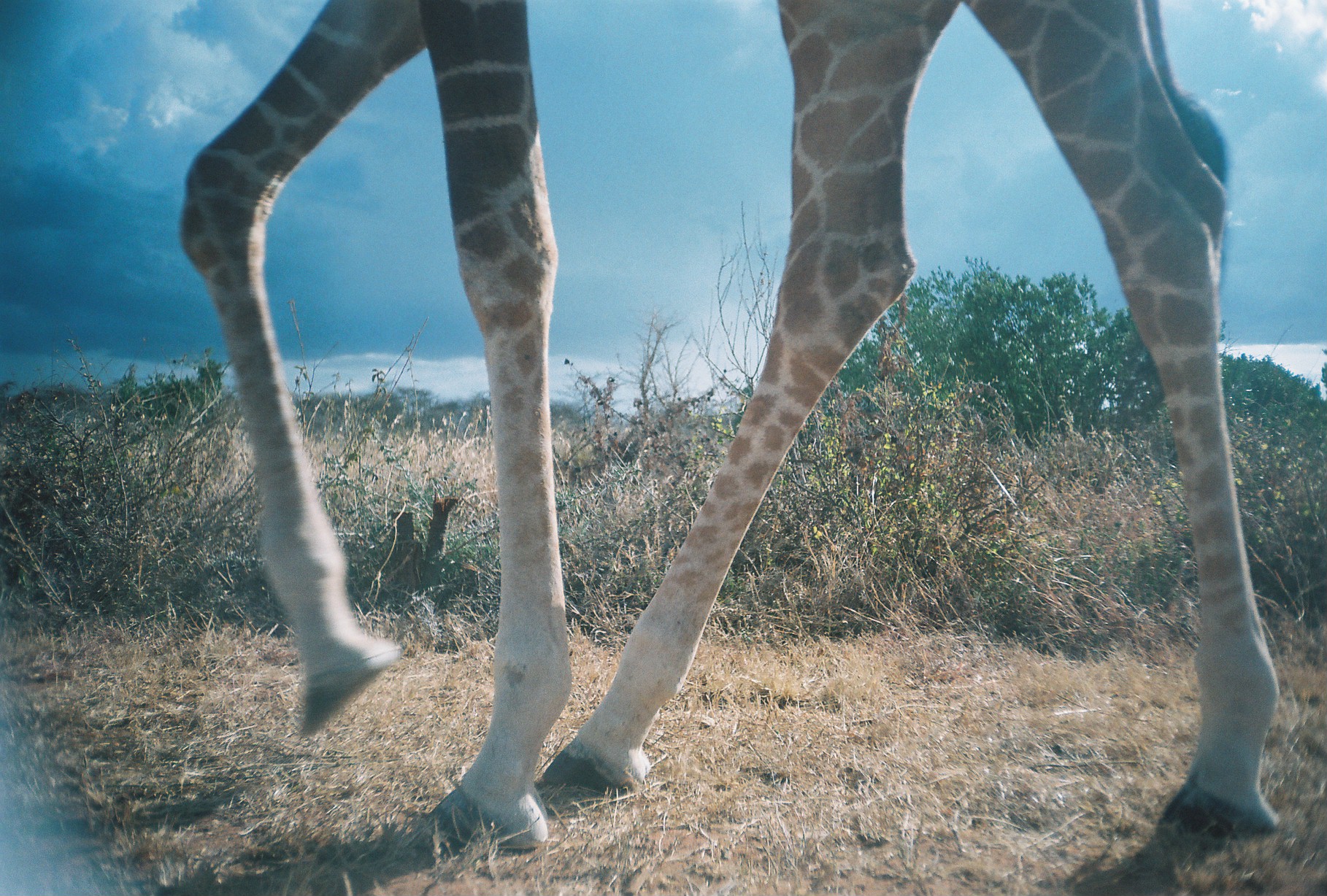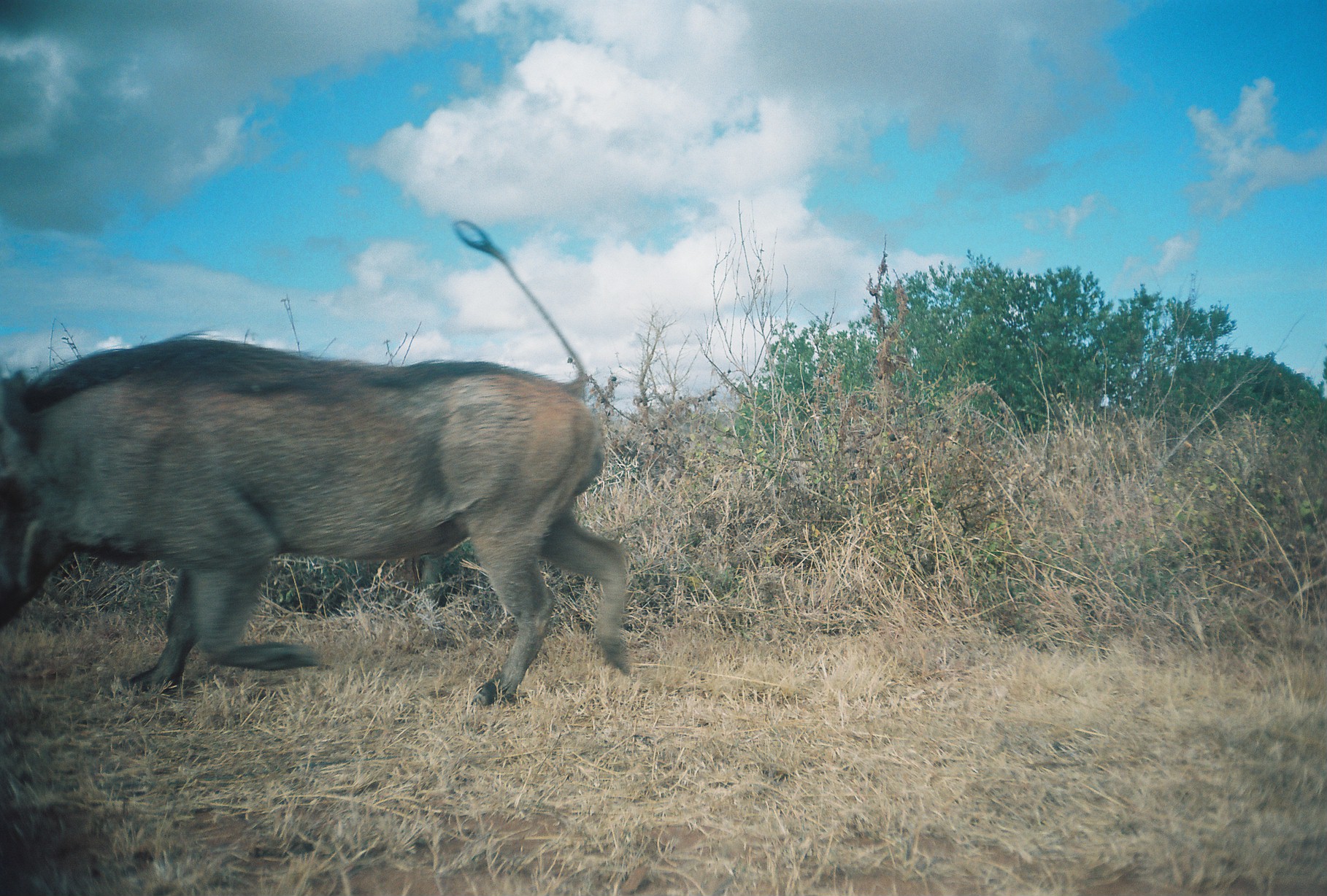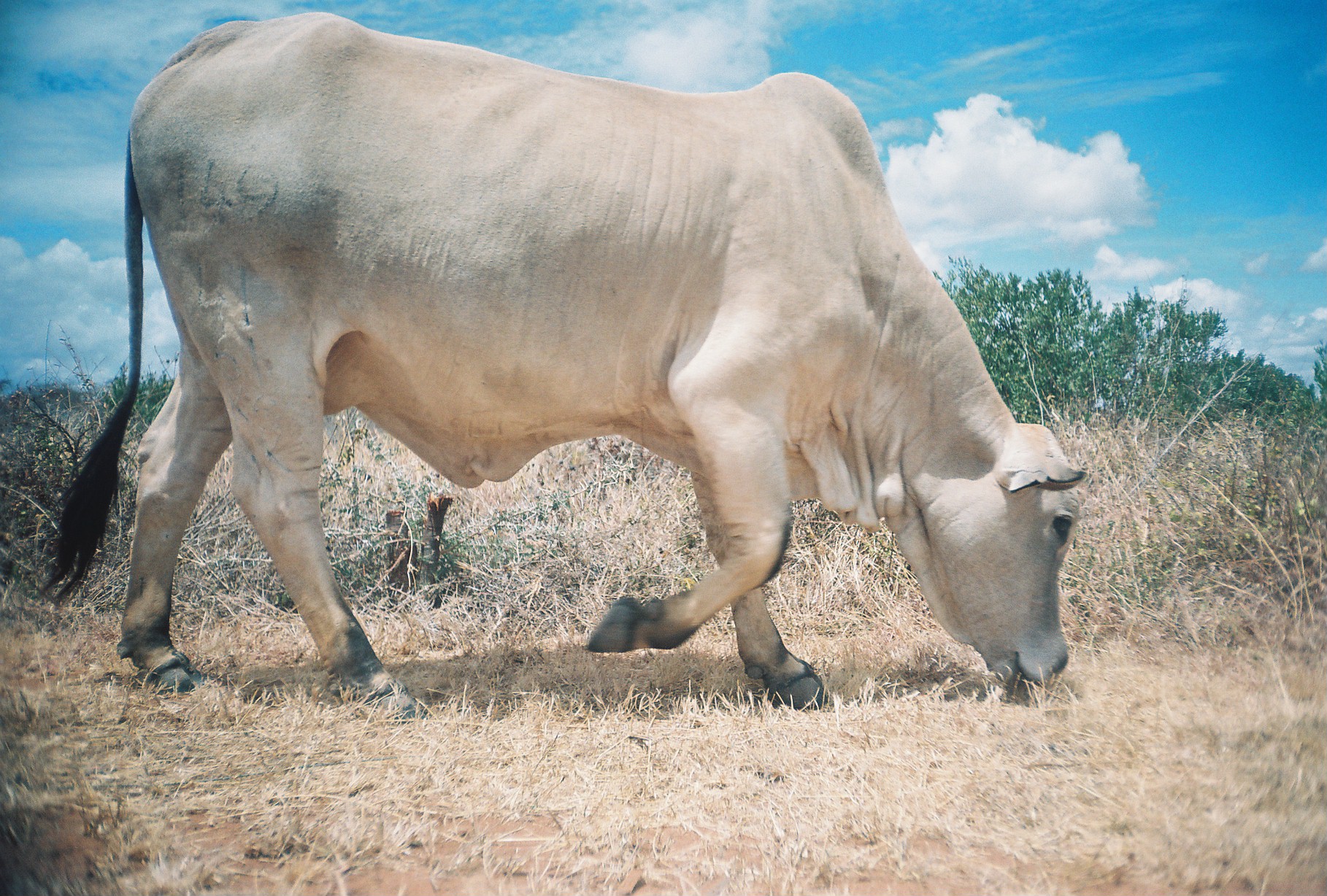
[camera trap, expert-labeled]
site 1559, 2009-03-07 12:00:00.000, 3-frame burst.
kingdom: Animalia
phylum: Chordata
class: Mammalia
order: Artiodactyla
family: Giraffidae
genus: Giraffa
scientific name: Giraffa camelopardalis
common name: giraffe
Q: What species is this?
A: Giraffa camelopardalis (giraffe).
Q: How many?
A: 1.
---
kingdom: Animalia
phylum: Chordata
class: Mammalia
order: Artiodactyla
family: Suidae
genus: Phacochoerus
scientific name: Phacochoerus africanus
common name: common warthog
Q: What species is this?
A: Phacochoerus africanus (common warthog).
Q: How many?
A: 1.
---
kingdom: Animalia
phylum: Chordata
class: Mammalia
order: Artiodactyla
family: Bovidae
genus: Bos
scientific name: Bos taurus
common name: domestic cattle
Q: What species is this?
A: Bos taurus (domestic cattle).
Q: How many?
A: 1.